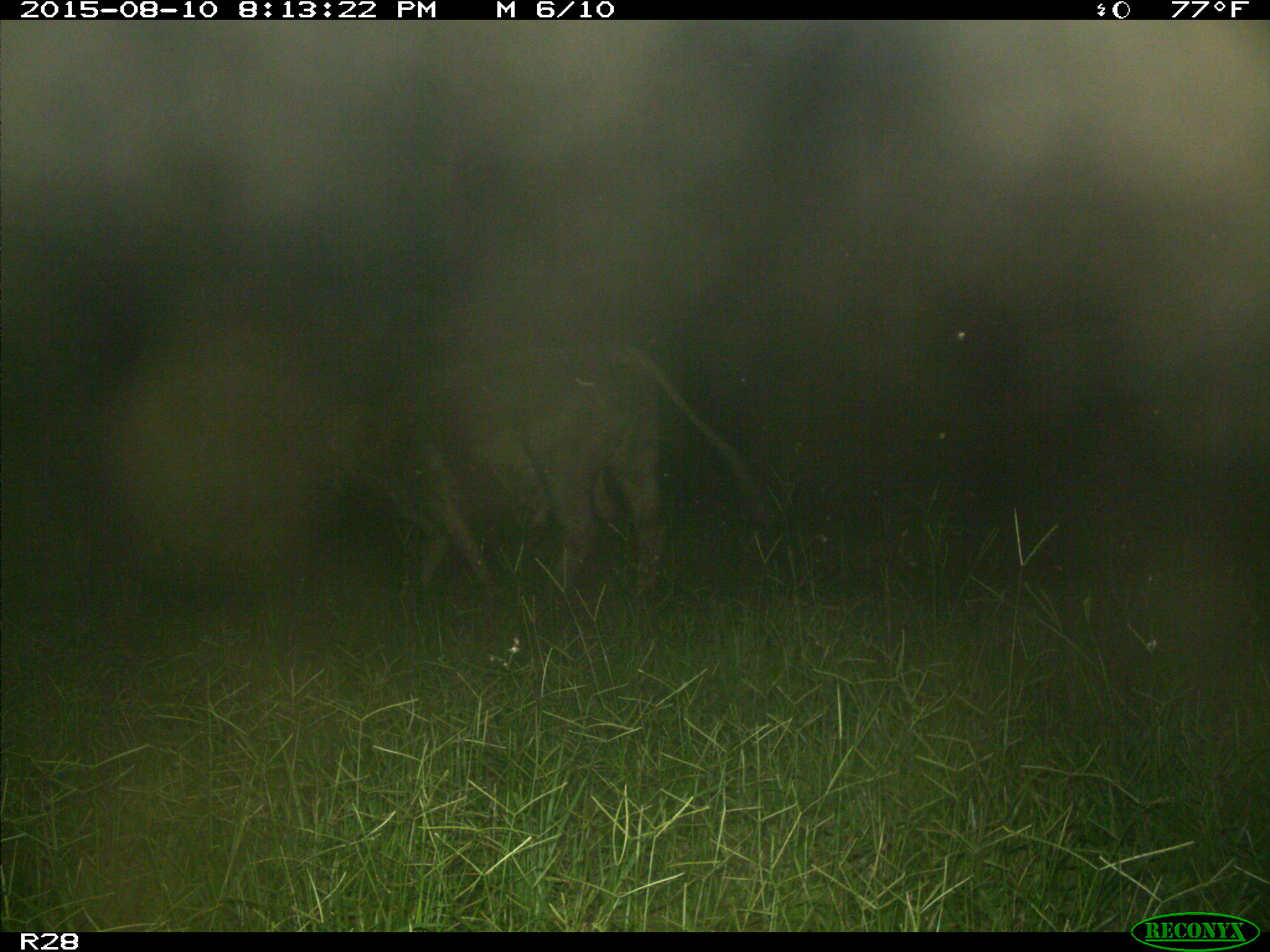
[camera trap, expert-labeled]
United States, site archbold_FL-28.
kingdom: Animalia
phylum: Chordata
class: Mammalia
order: Artiodactyla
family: Bovidae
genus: Bos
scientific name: Bos taurus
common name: domestic cow